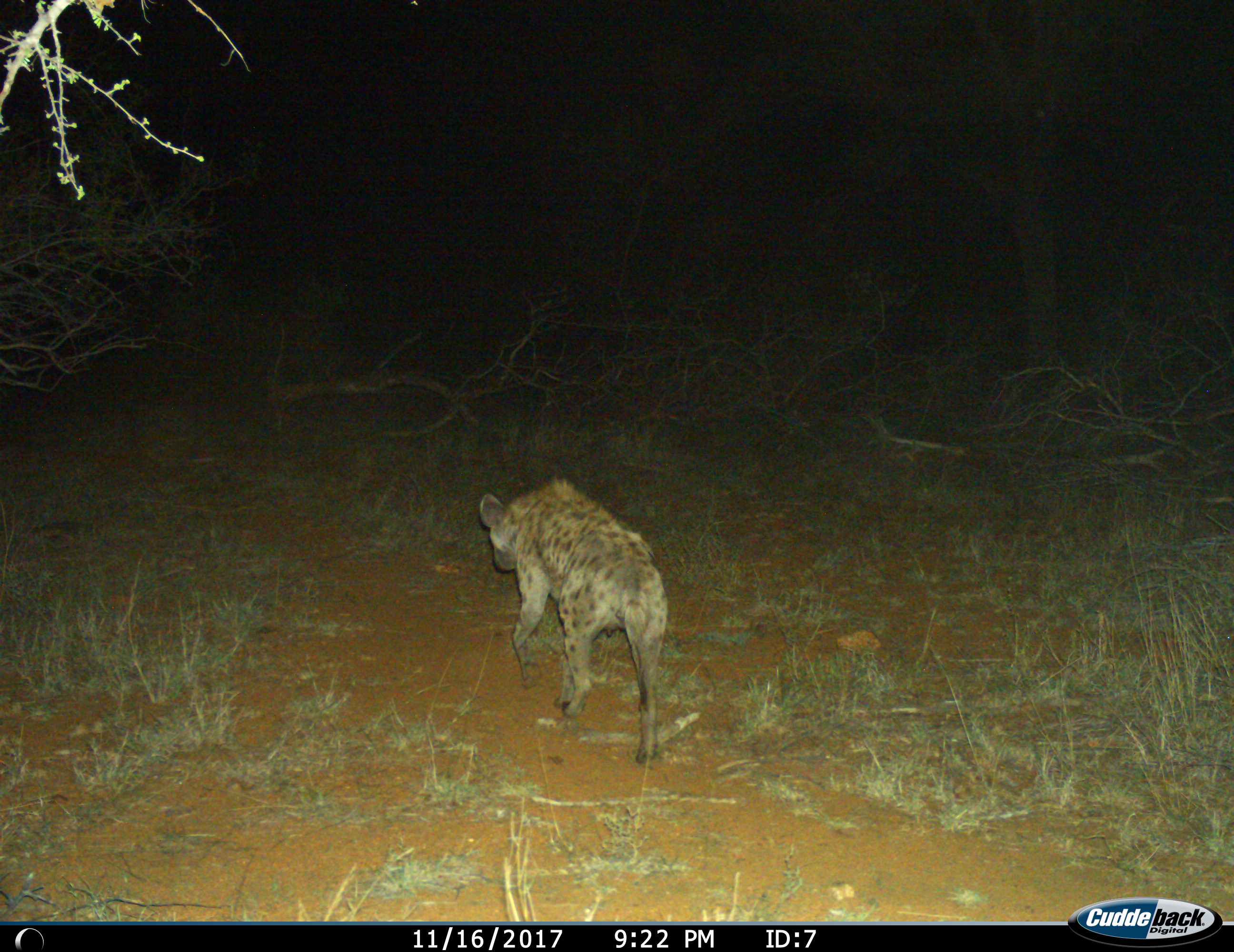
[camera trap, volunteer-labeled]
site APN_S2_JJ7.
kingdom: Animalia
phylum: Chordata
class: Mammalia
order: Carnivora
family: Hyaenidae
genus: Crocuta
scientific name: Crocuta crocuta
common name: spotted hyena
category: hyenaspotted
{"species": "hyenaspotted (spotted hyena) (Crocuta crocuta)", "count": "1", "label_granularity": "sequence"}